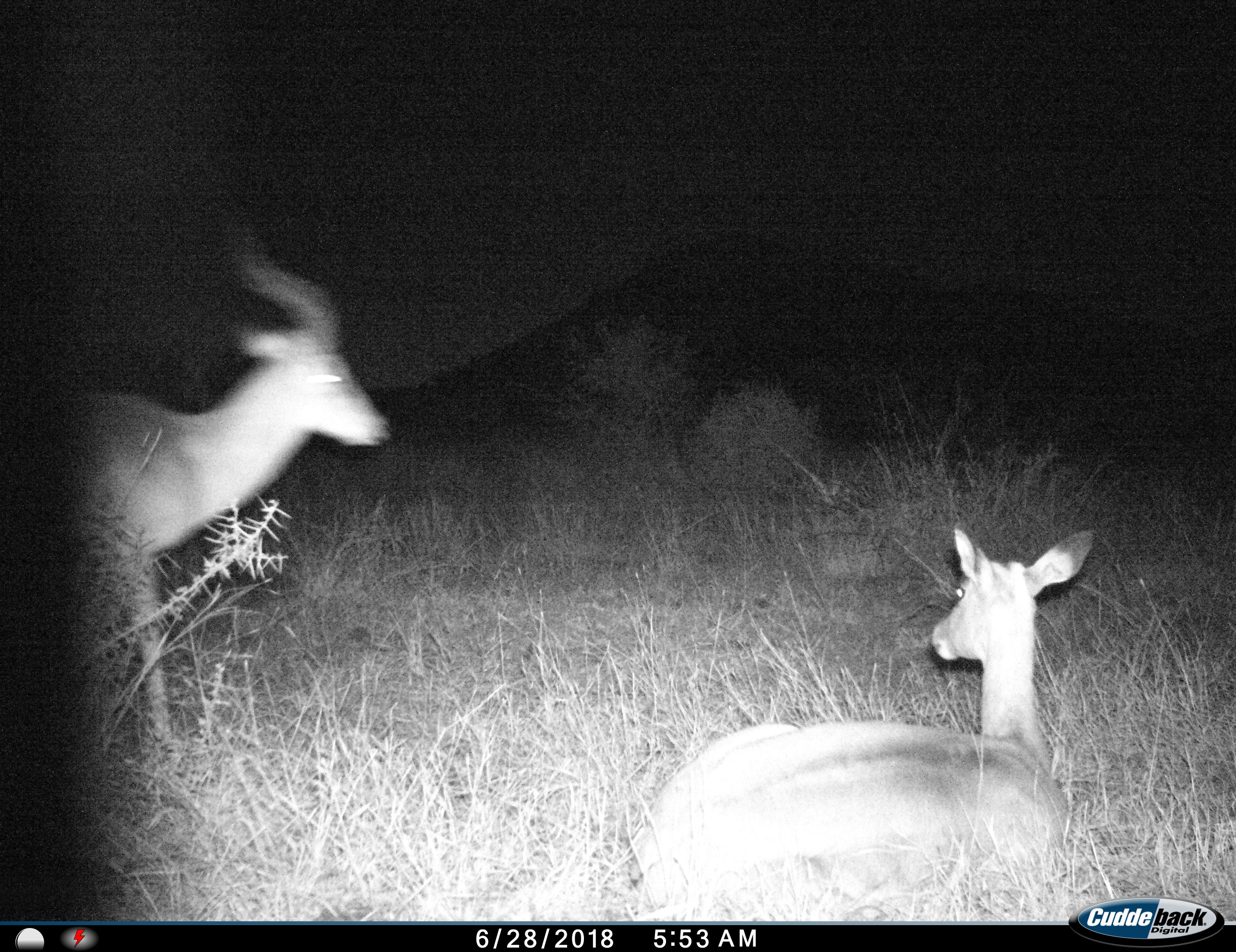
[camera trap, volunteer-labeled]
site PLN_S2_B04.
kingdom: Animalia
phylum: Chordata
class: Mammalia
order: Artiodactyla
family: Bovidae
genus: Aepyceros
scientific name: Aepyceros melampus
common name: impala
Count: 2.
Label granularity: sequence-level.